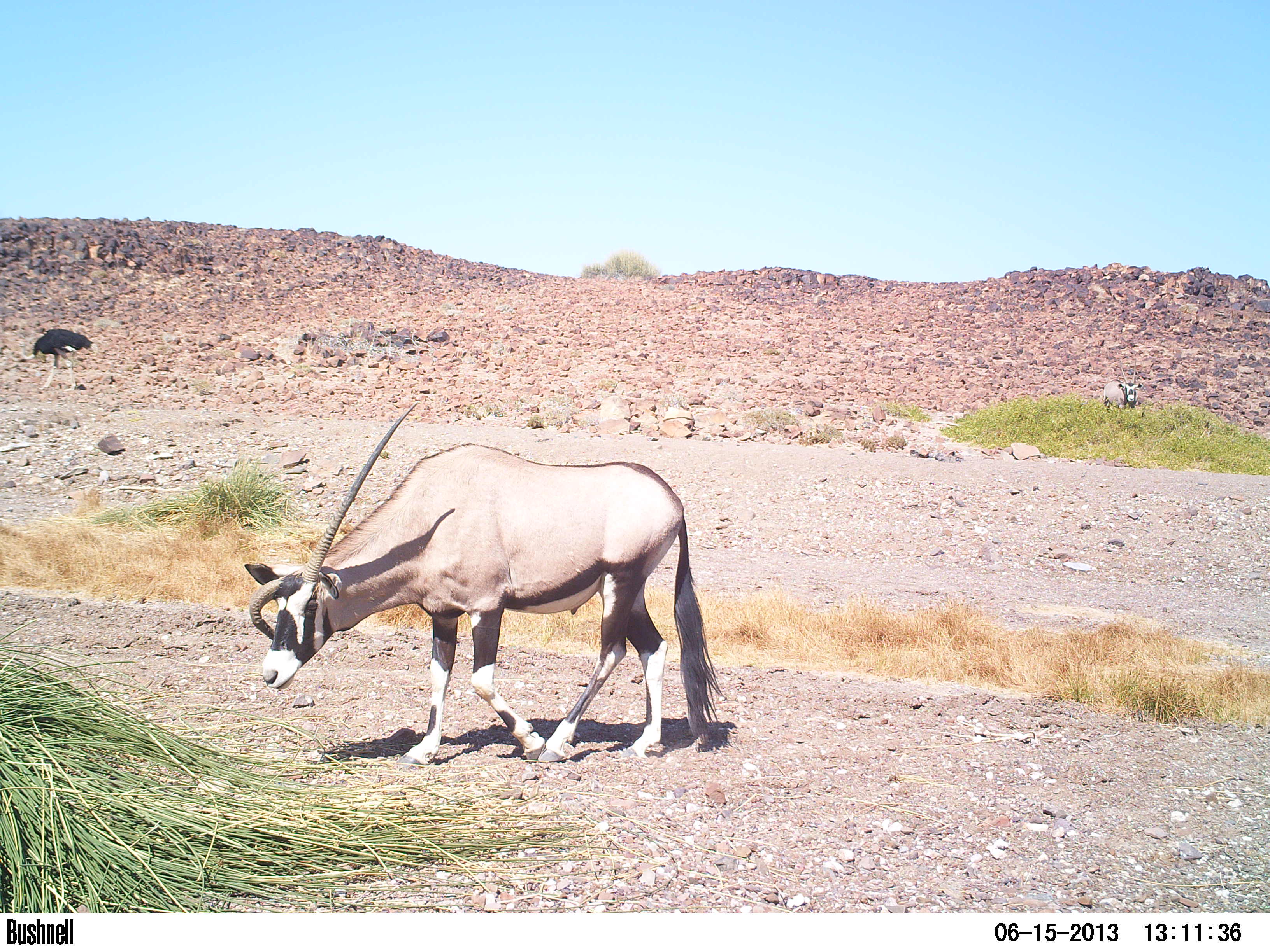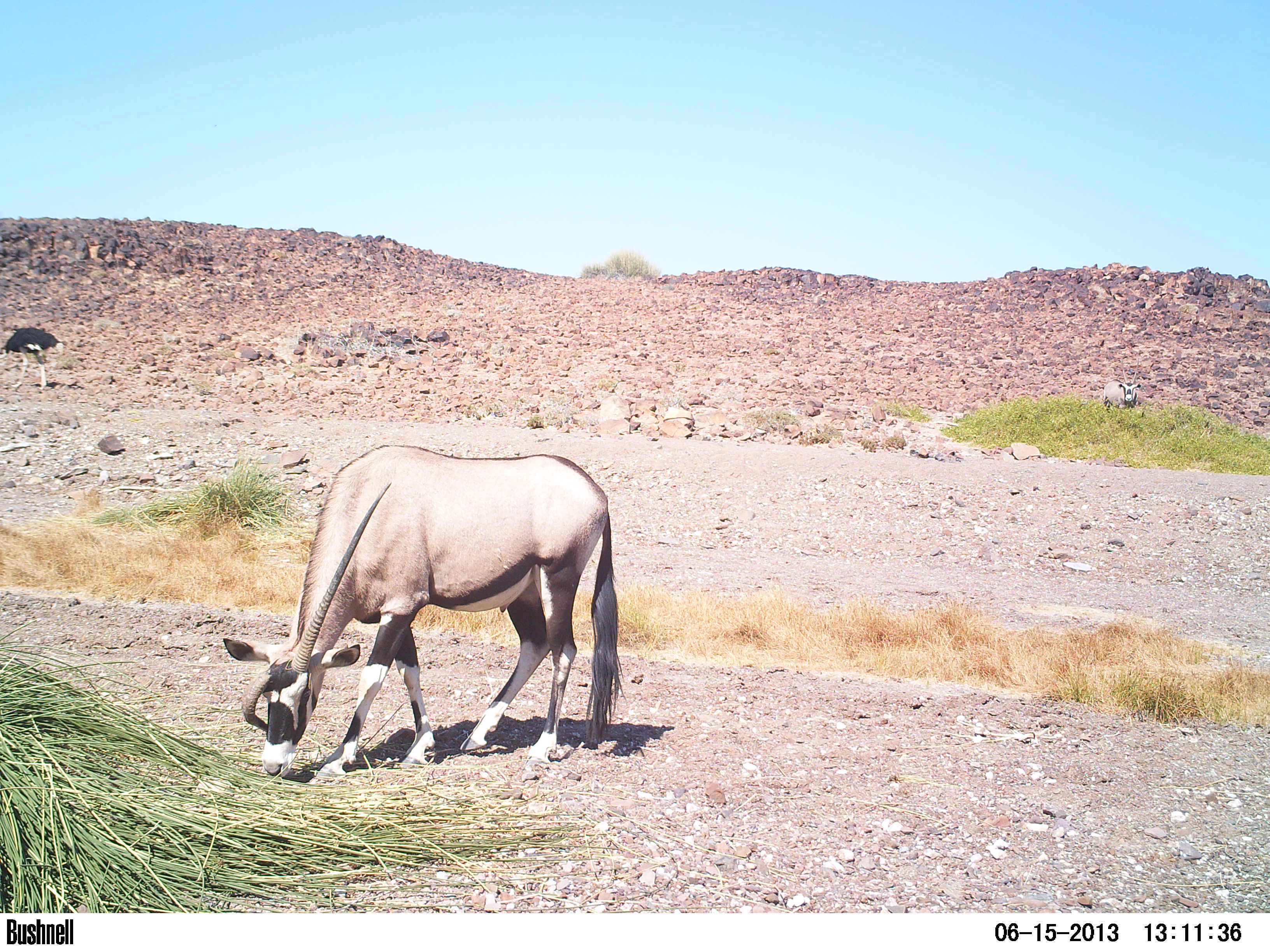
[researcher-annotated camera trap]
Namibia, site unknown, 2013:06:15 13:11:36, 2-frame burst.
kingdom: Animalia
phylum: Chordata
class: Mammalia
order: Artiodactyla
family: Bovidae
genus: Oryx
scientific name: Oryx gazella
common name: gemsbok